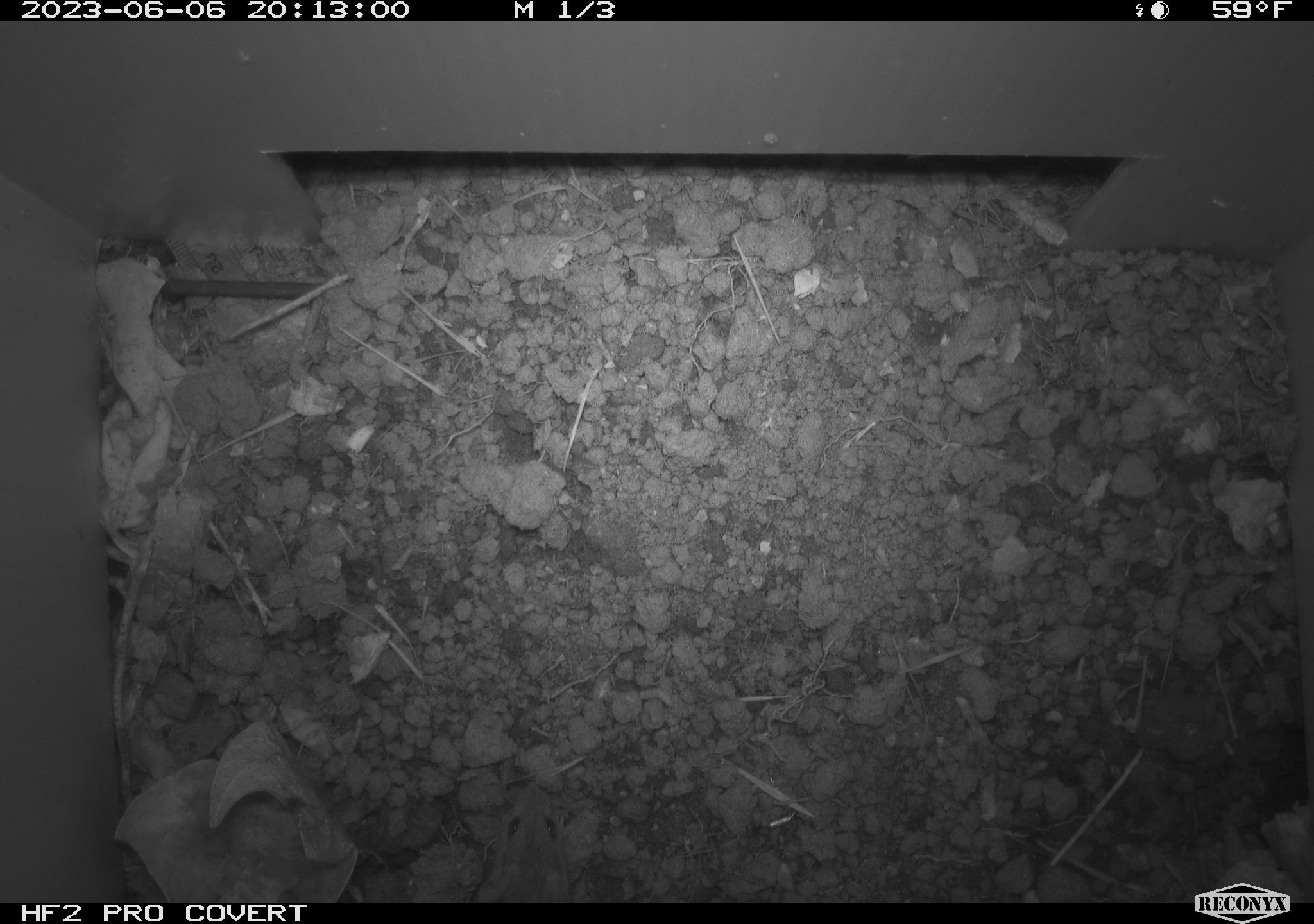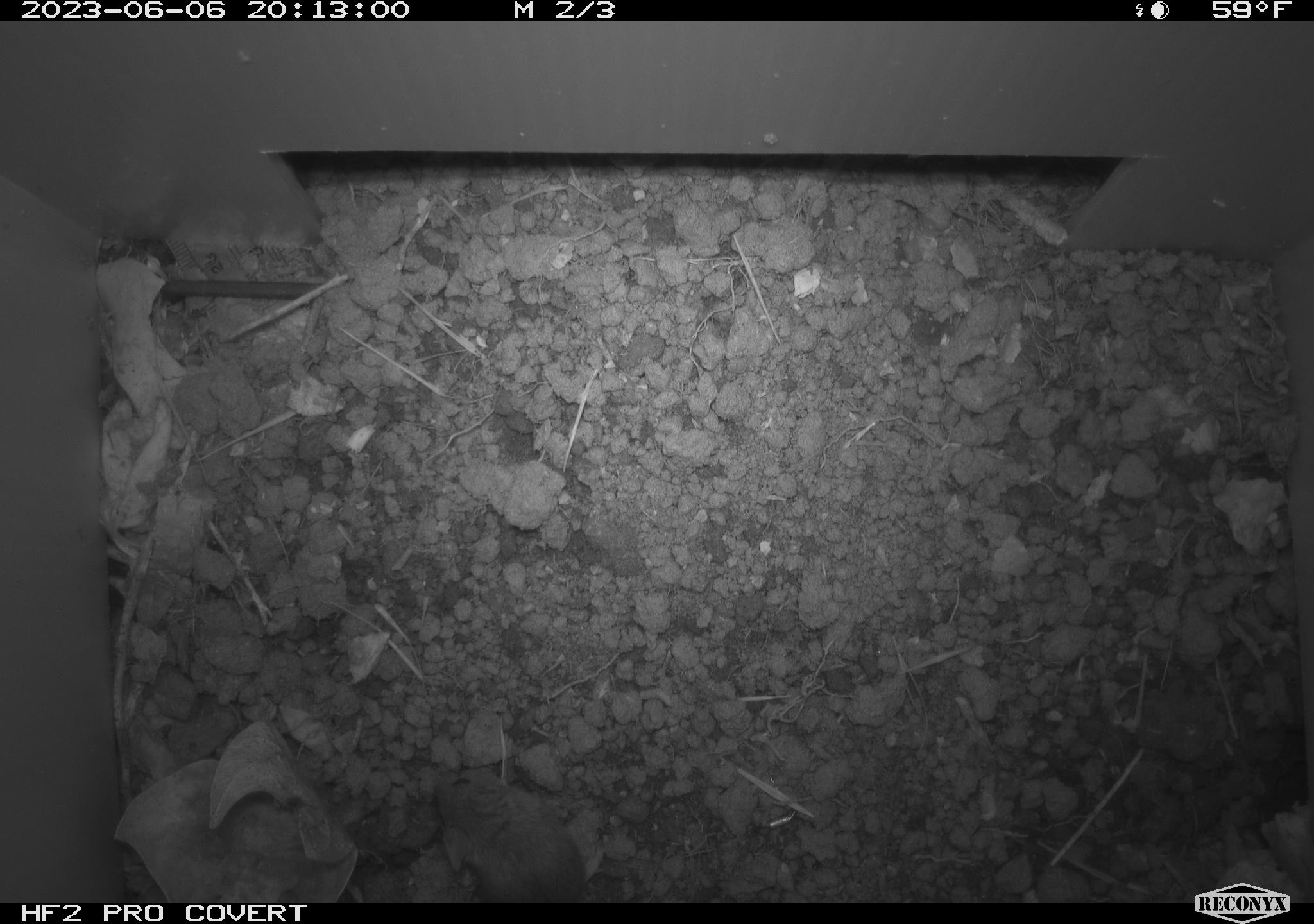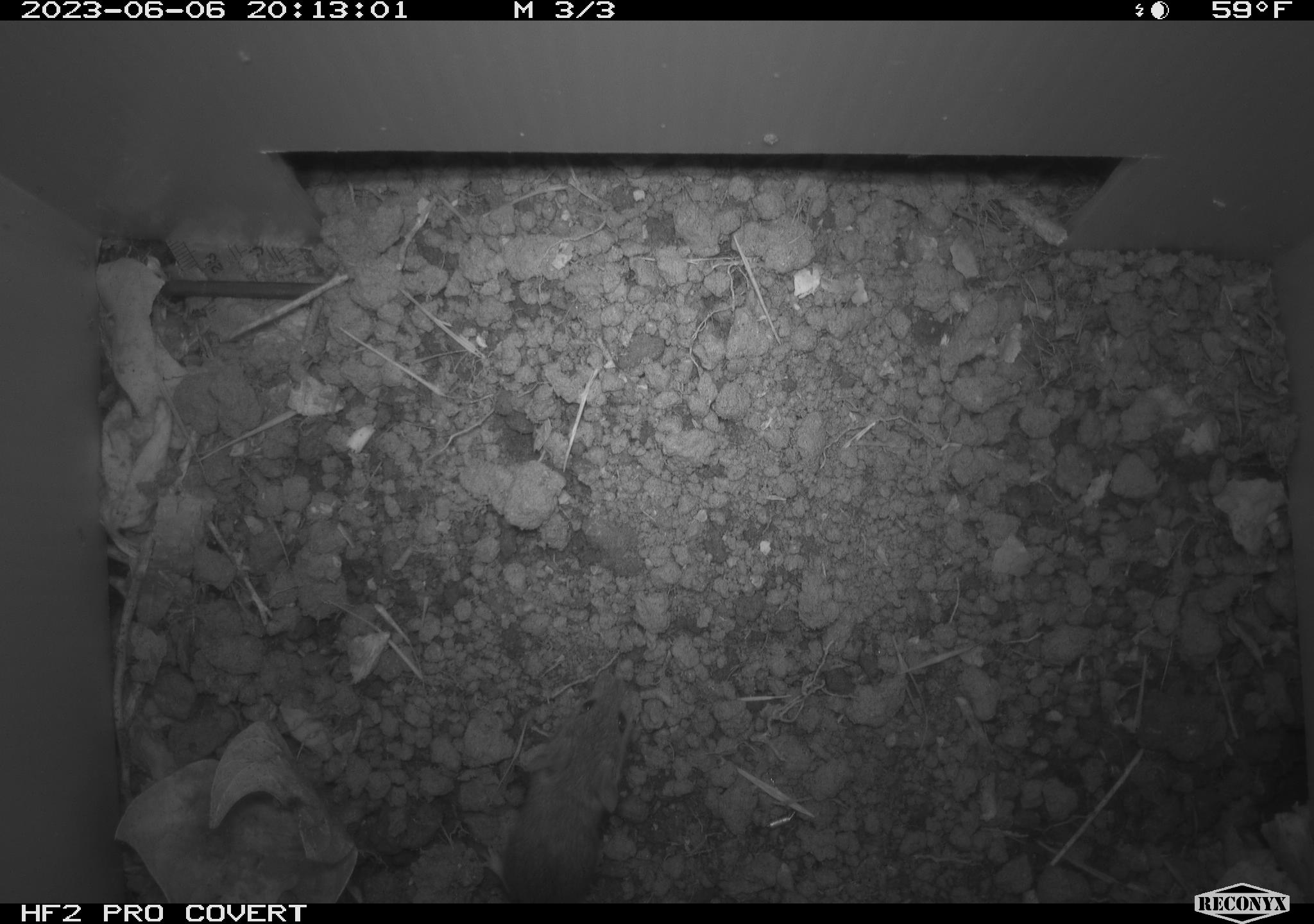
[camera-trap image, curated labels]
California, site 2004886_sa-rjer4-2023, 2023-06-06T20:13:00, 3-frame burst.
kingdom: Animalia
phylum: Chordata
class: Mammalia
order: Rodentia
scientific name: Rodentia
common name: mouse species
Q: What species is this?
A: Mouse species (Rodentia).